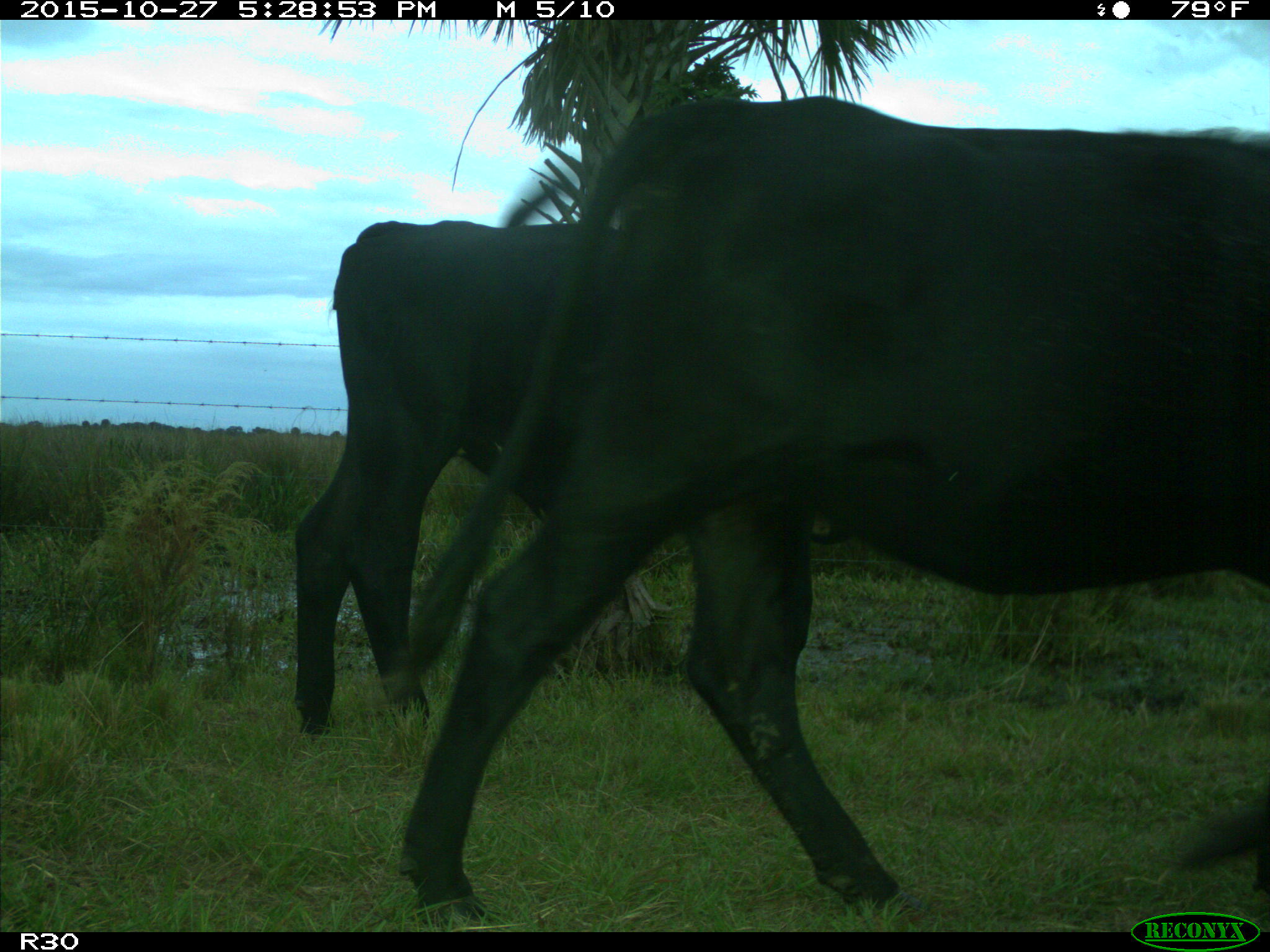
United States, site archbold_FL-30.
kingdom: Animalia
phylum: Chordata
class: Mammalia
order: Artiodactyla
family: Bovidae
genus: Bos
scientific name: Bos taurus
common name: domestic cow